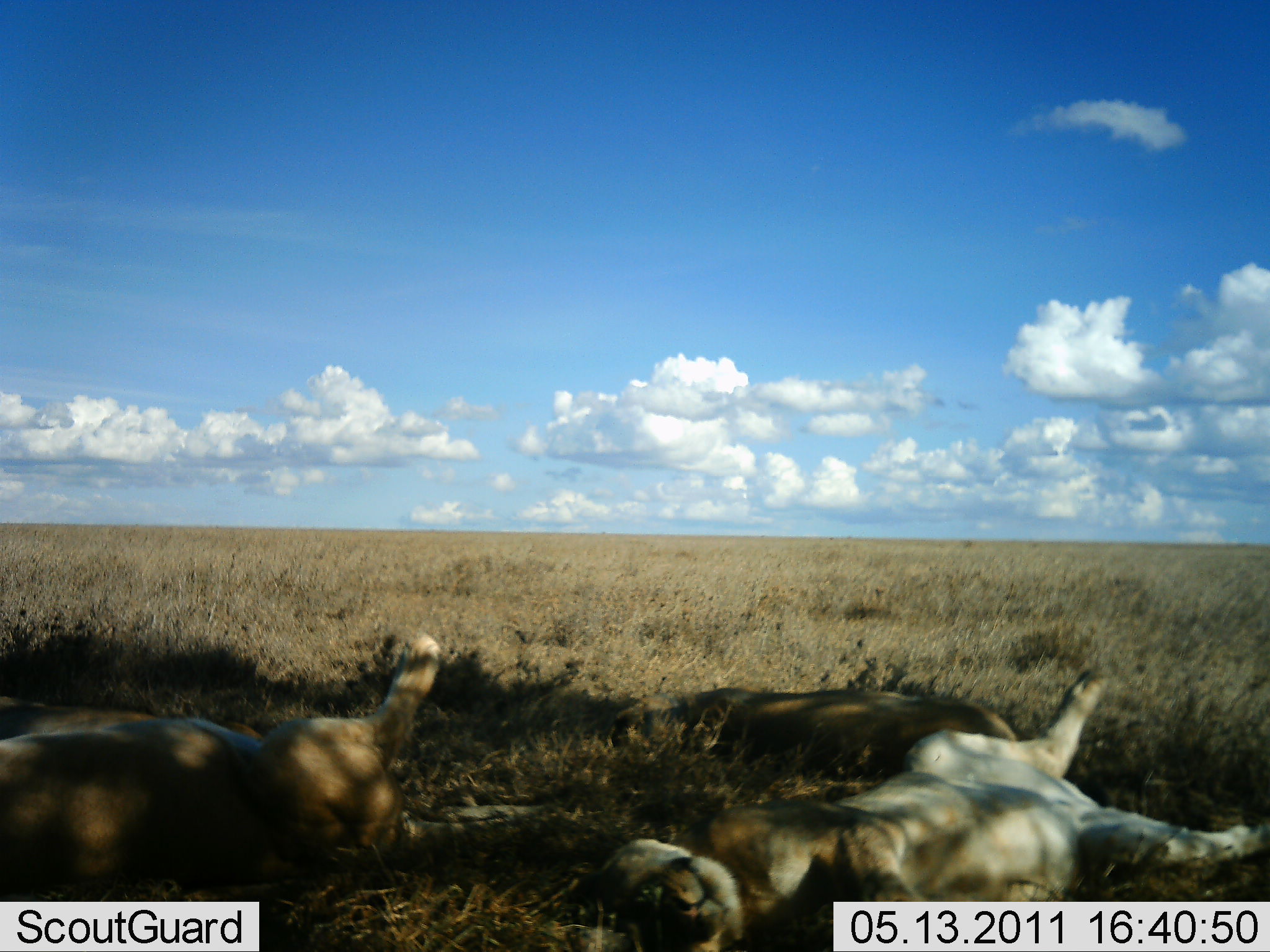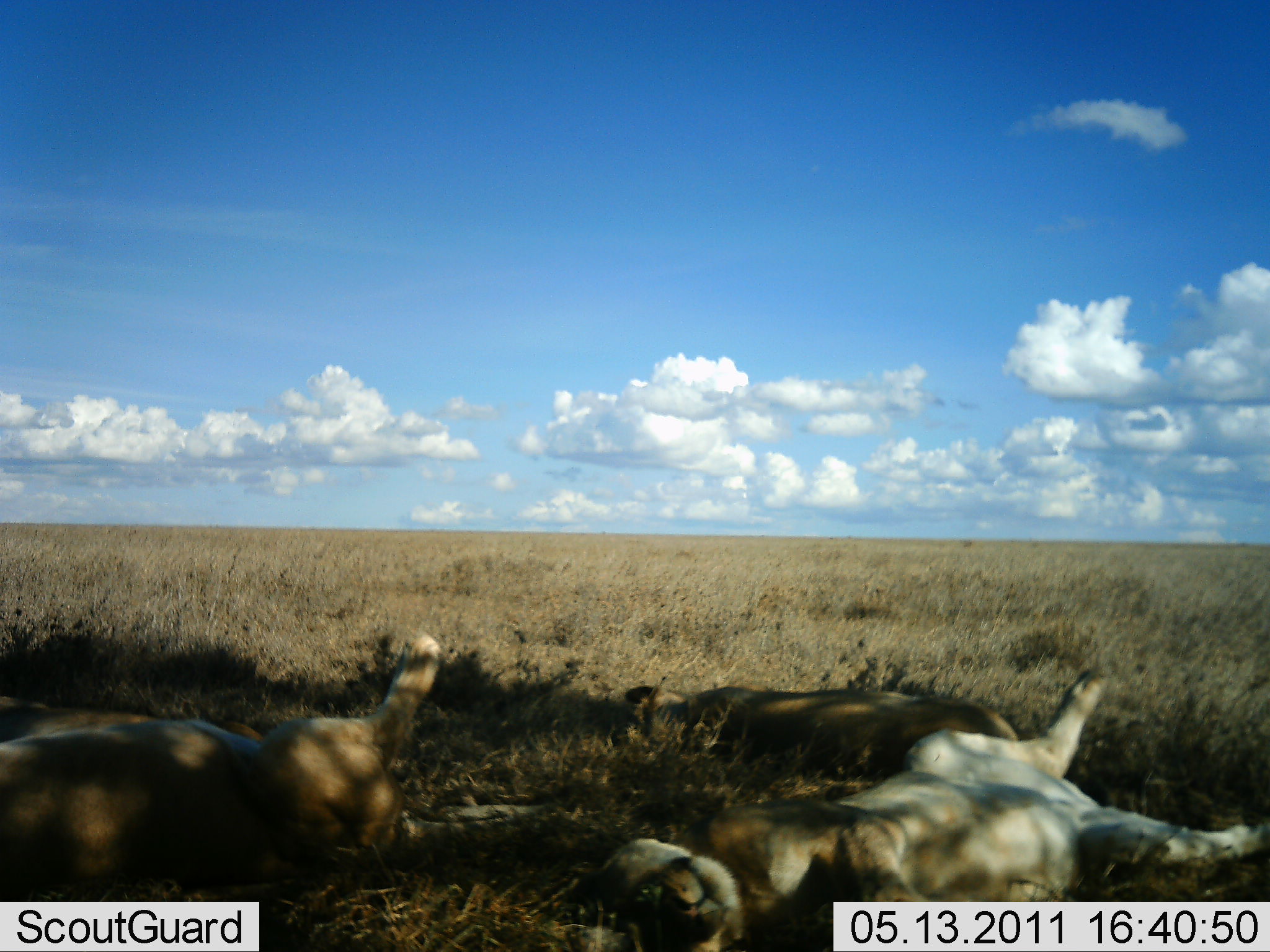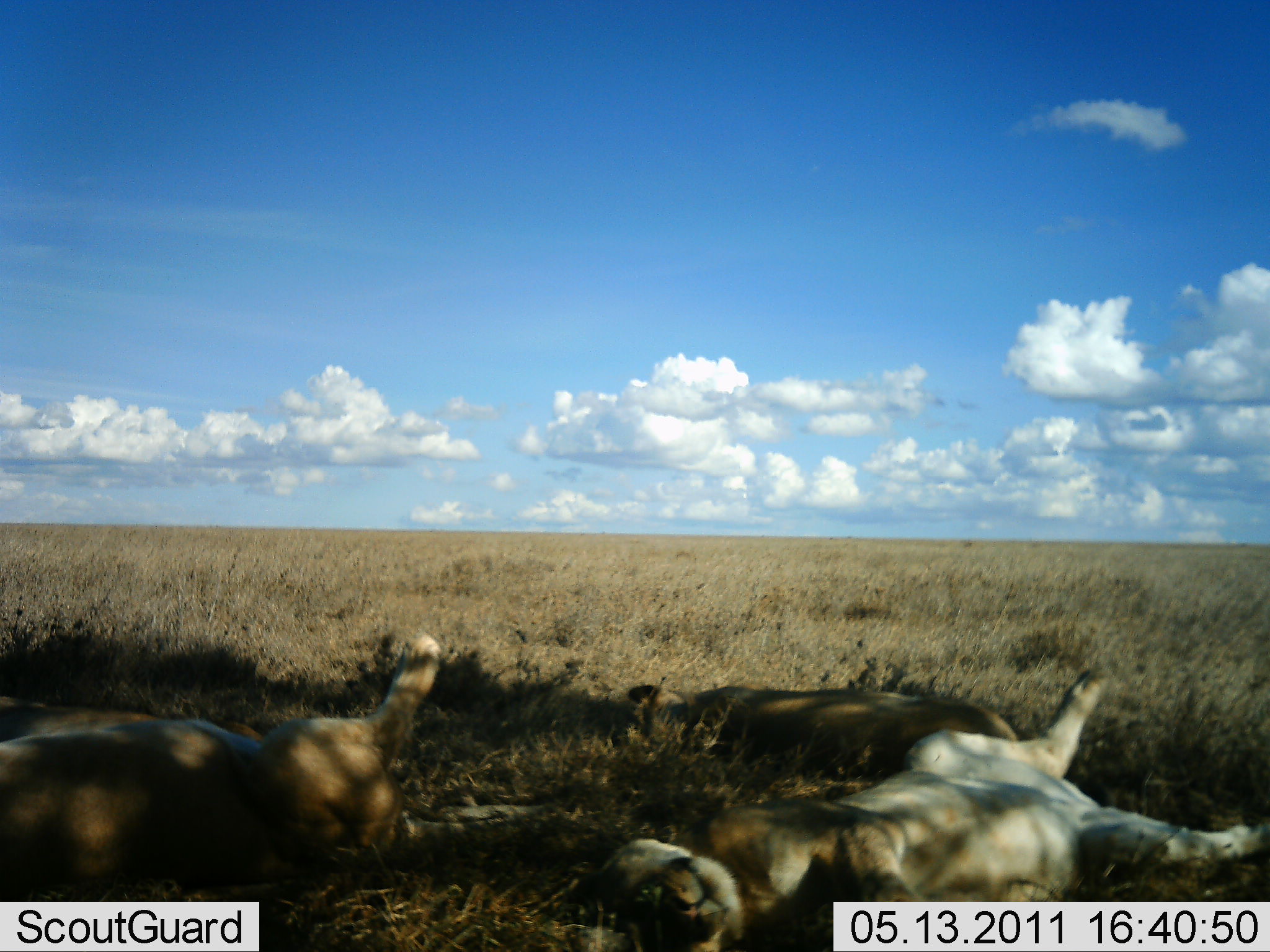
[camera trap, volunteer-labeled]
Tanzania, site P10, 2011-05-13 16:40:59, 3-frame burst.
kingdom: Animalia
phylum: Chordata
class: Mammalia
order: Carnivora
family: Felidae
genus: Panthera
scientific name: Panthera leo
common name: lion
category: lionfemale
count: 3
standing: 0%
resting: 100%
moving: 0%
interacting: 0%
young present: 9%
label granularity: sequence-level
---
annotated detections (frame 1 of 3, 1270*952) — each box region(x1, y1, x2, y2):
animal: region(561, 663, 1270, 951); region(0, 630, 560, 886); region(610, 682, 1041, 817)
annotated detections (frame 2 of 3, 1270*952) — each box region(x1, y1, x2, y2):
animal: region(564, 664, 1268, 951); region(0, 627, 581, 903); region(616, 673, 1025, 784)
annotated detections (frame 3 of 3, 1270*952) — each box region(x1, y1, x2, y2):
animal: region(559, 666, 1269, 951); region(0, 623, 582, 902); region(618, 680, 1028, 787)